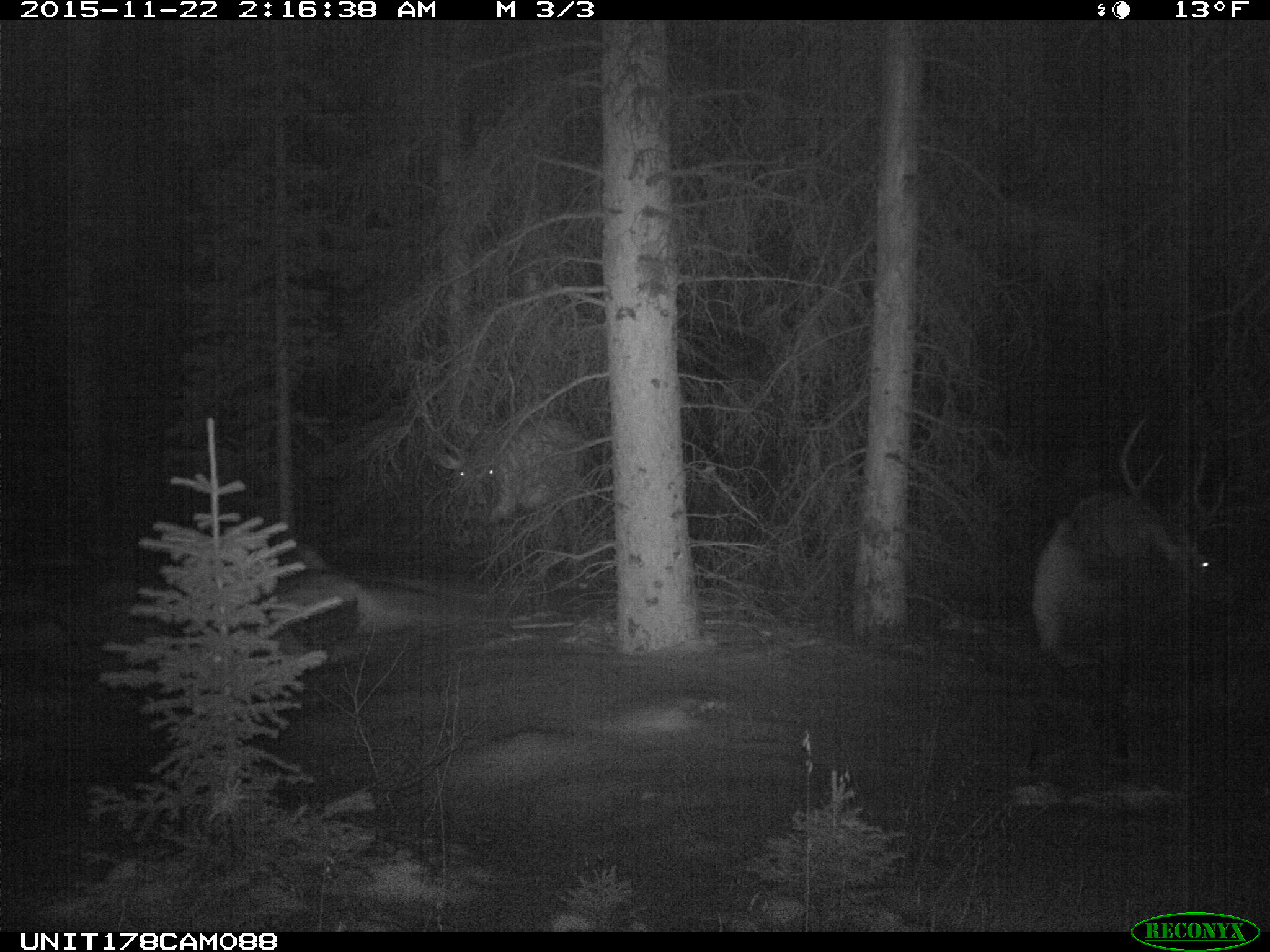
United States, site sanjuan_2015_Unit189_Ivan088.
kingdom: Animalia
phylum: Chordata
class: Mammalia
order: Artiodactyla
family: Cervidae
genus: Cervus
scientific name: Cervus elaphus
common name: red deer